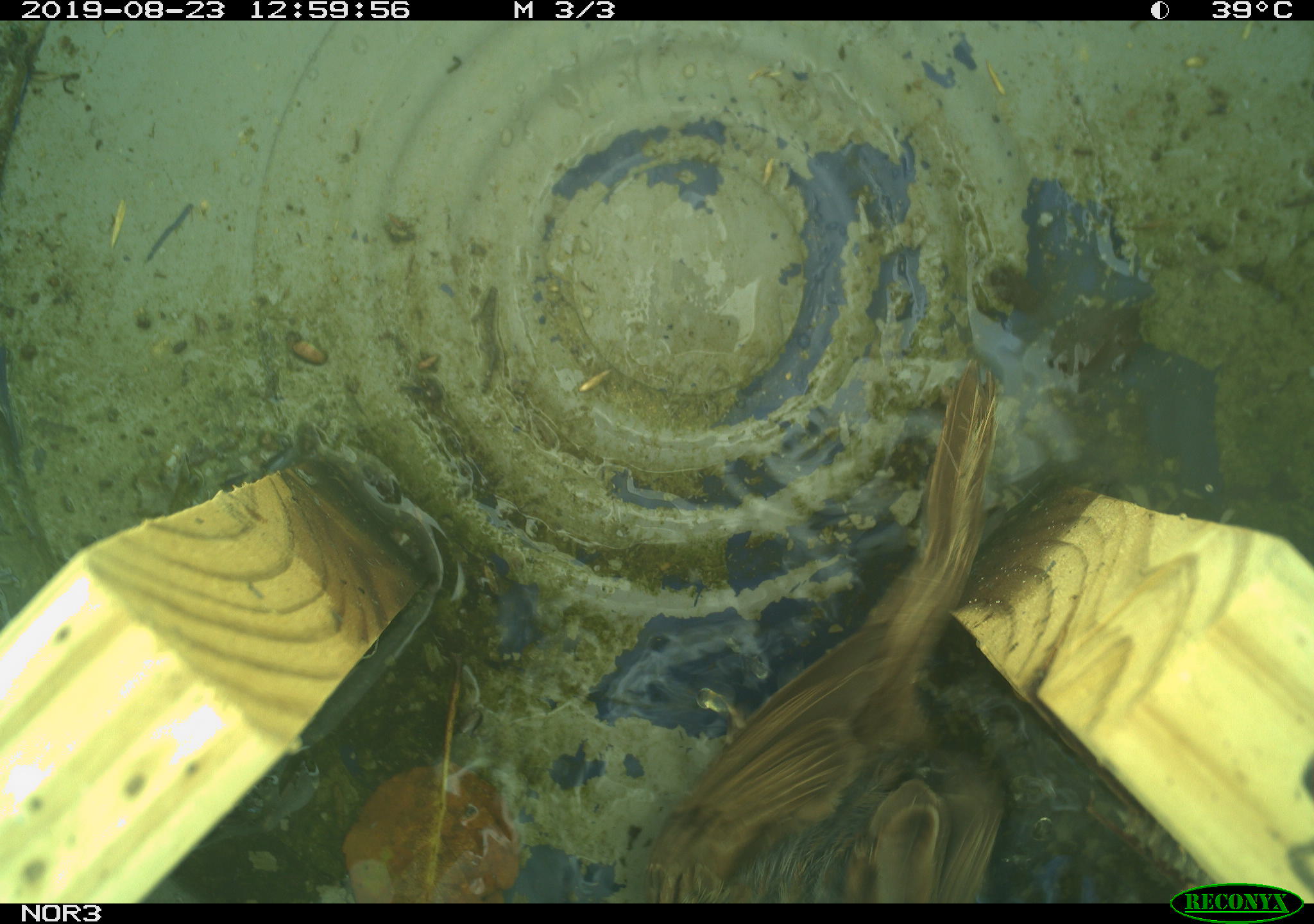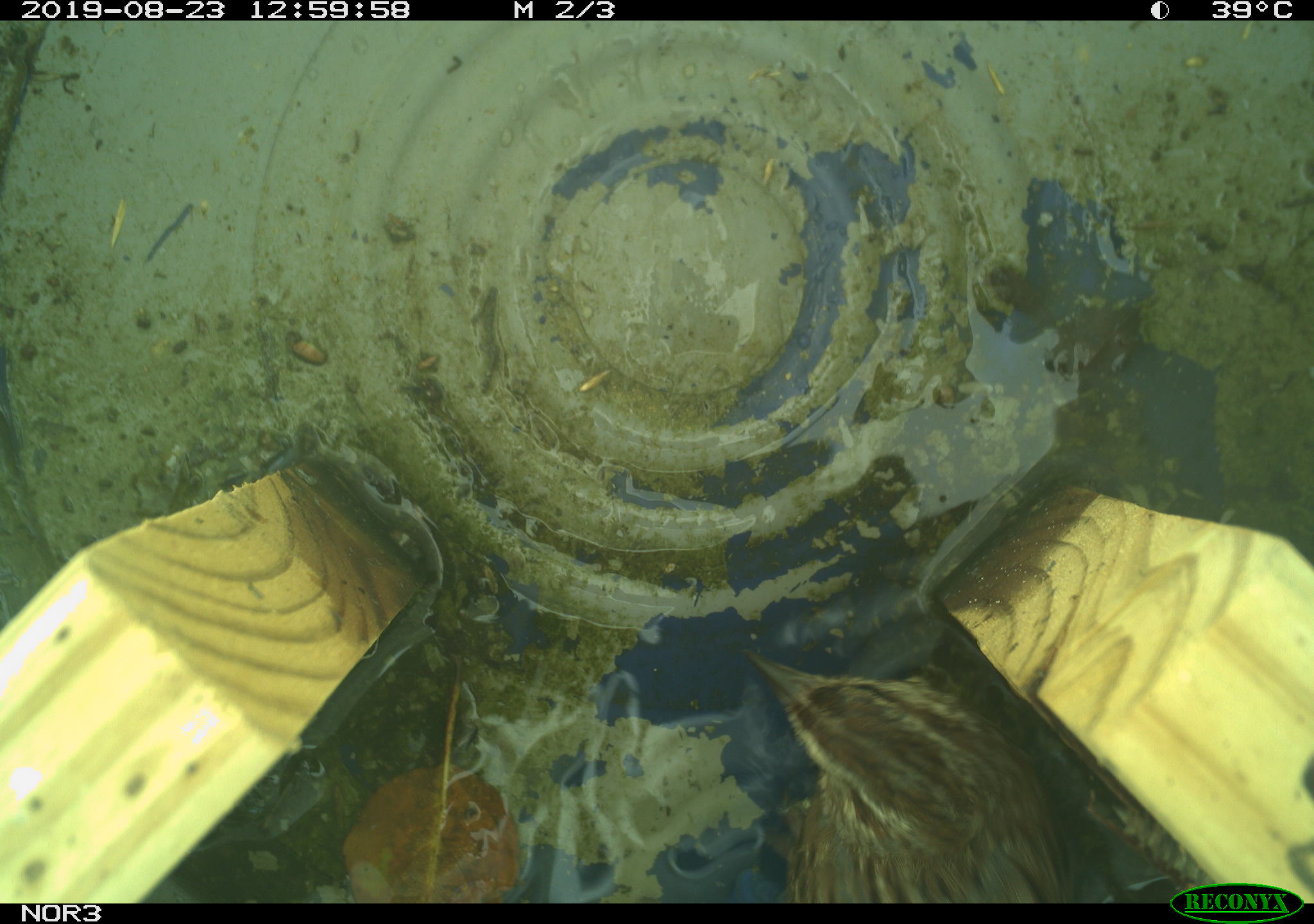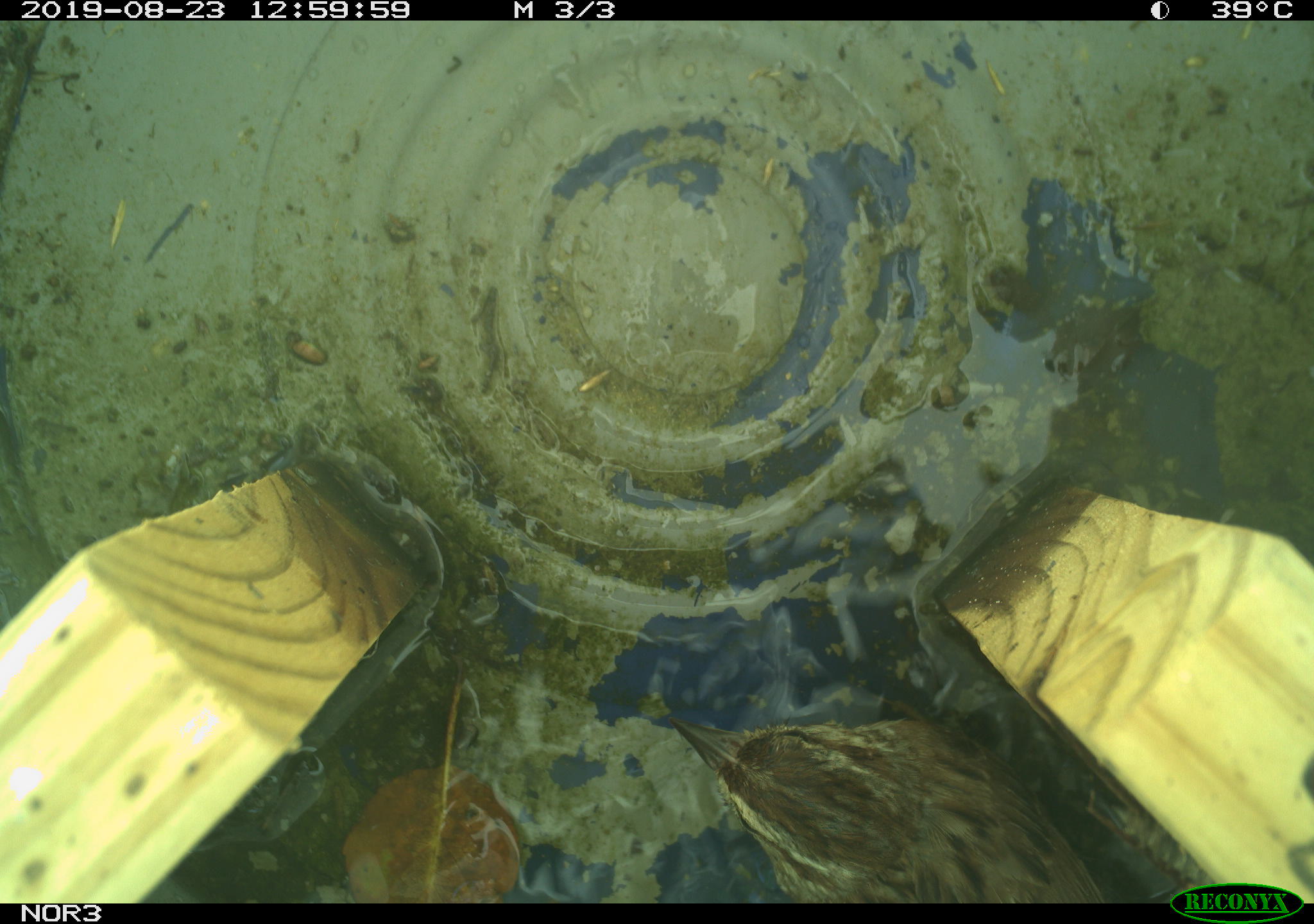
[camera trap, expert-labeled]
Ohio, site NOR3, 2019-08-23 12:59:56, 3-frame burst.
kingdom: Animalia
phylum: Chordata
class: Aves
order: Passeriformes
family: Passerellidae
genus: Melospiza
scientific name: Melospiza melodia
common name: song sparrow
Song sparrow (Melospiza melodia).